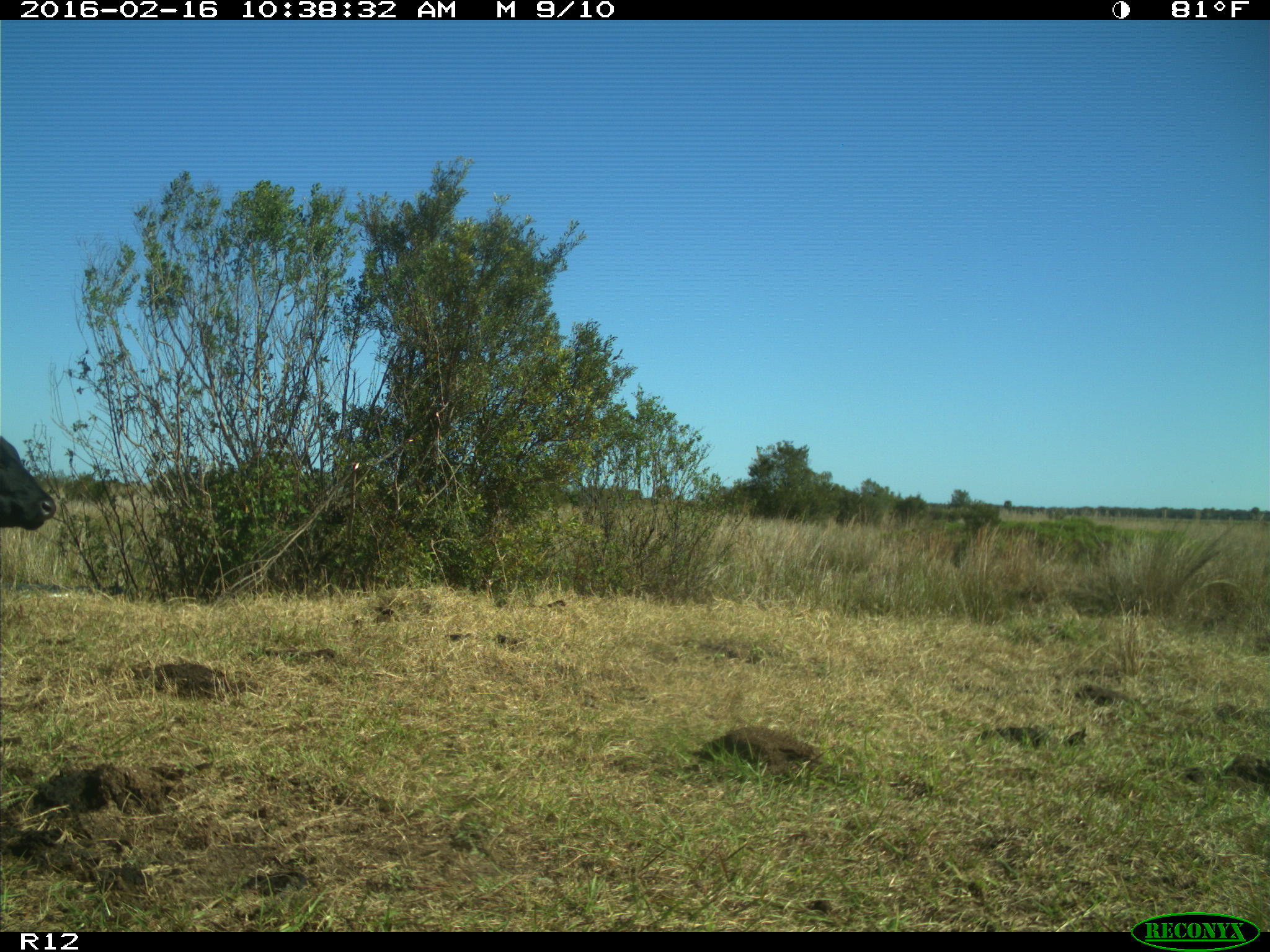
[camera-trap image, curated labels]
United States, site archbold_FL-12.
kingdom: Animalia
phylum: Chordata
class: Mammalia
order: Artiodactyla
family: Bovidae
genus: Bos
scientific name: Bos taurus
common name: domestic cow